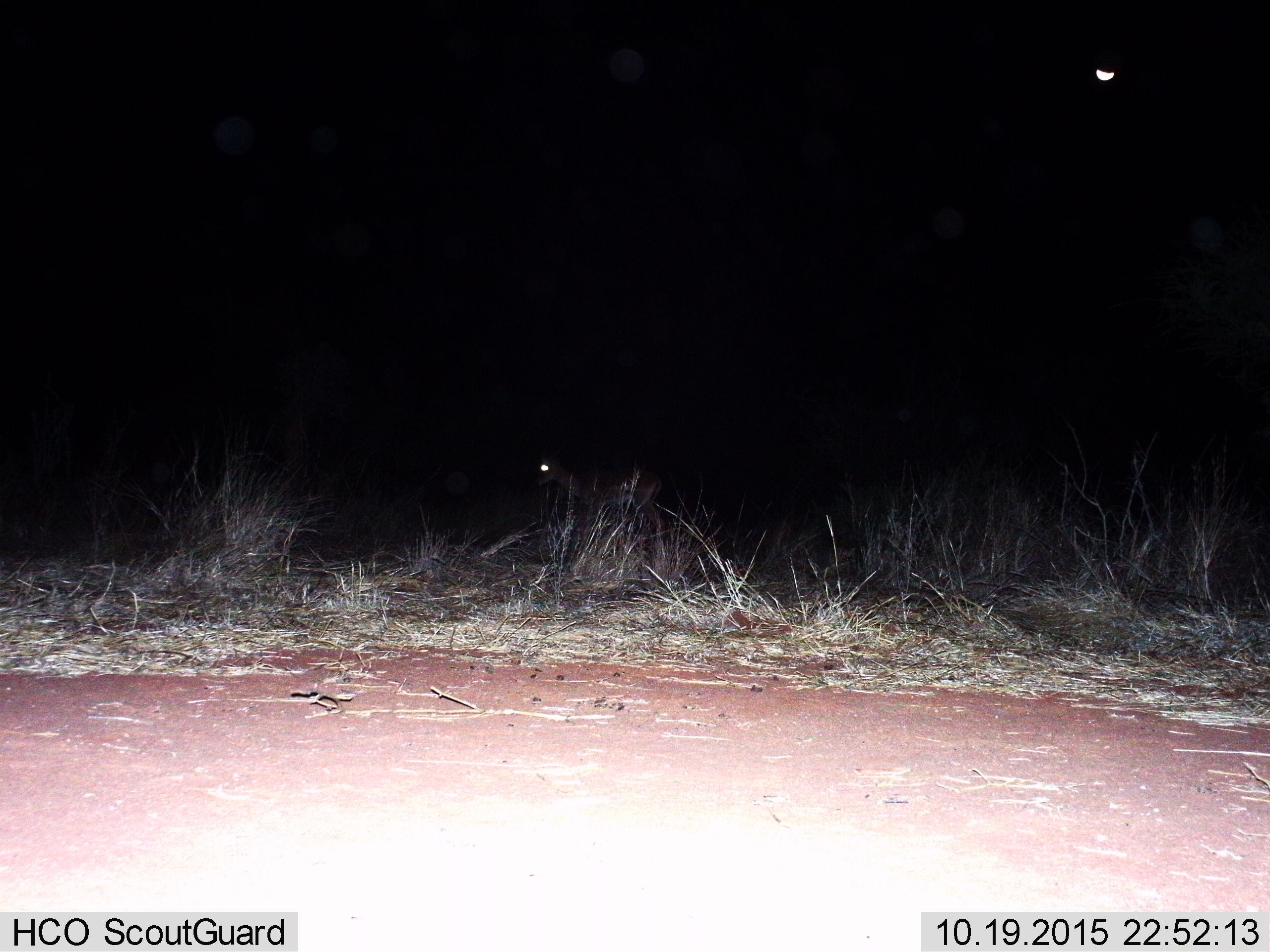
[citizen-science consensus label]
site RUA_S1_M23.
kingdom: Animalia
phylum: Chordata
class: Mammalia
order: Artiodactyla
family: Bovidae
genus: Aepyceros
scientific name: Aepyceros melampus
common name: impala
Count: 1.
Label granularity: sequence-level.